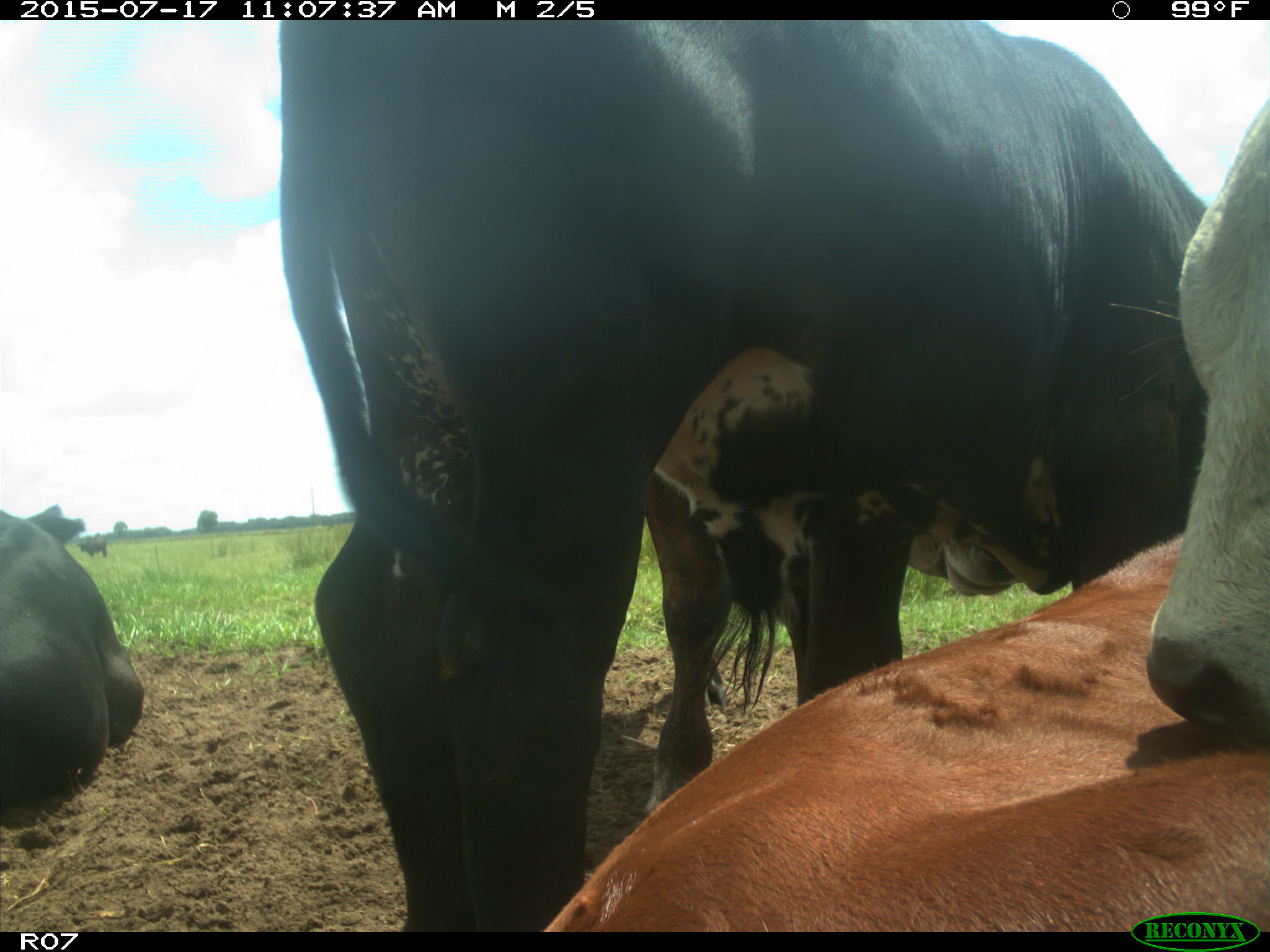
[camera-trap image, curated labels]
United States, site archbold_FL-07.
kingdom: Animalia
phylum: Chordata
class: Mammalia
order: Artiodactyla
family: Bovidae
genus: Bos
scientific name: Bos taurus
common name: domestic cow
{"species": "Bos taurus (domestic cow)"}